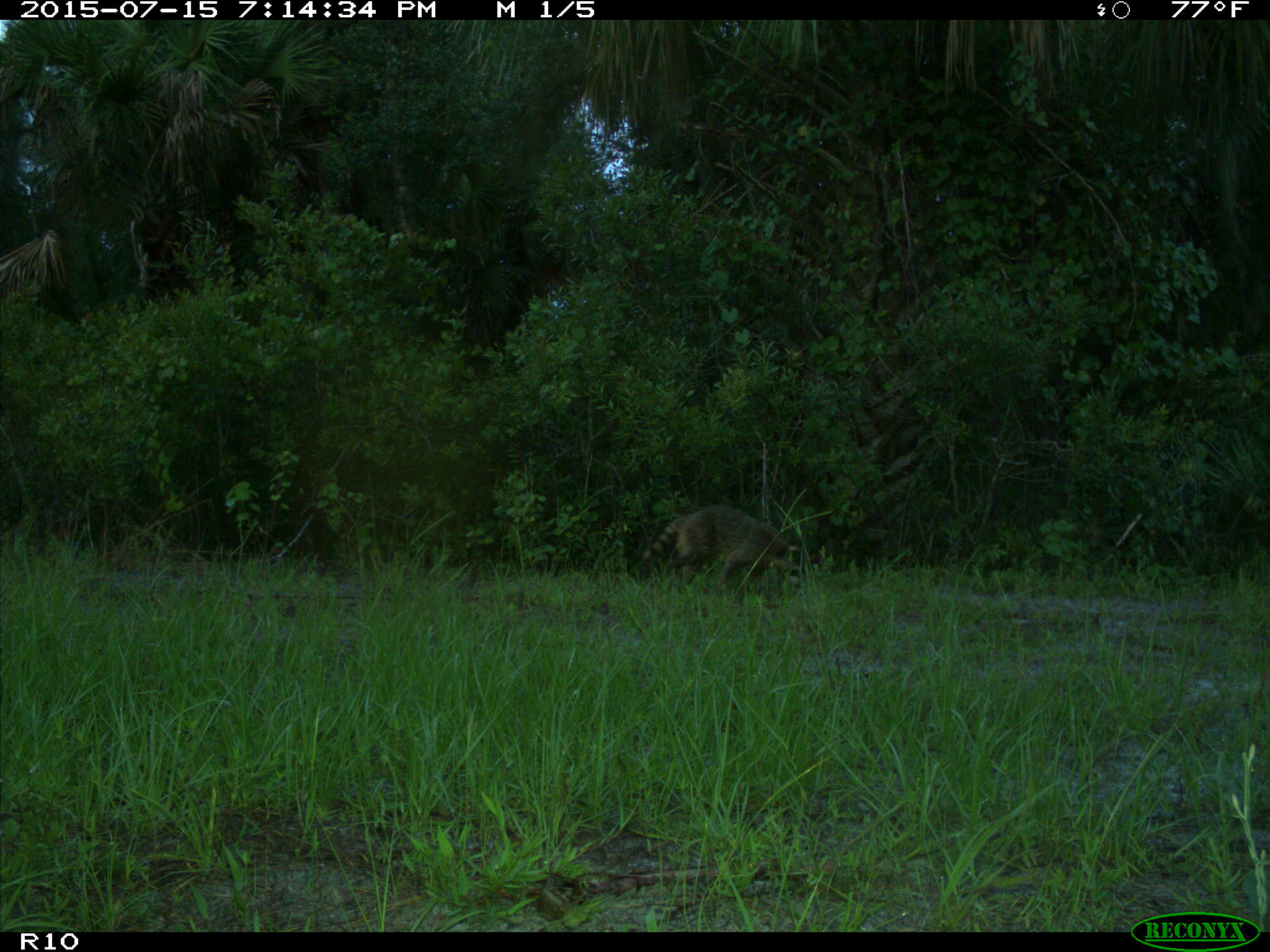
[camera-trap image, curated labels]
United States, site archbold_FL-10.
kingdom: Animalia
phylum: Chordata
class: Mammalia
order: Carnivora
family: Procyonidae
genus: Procyon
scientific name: Procyon lotor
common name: common raccoon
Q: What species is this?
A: Procyon lotor (common raccoon).